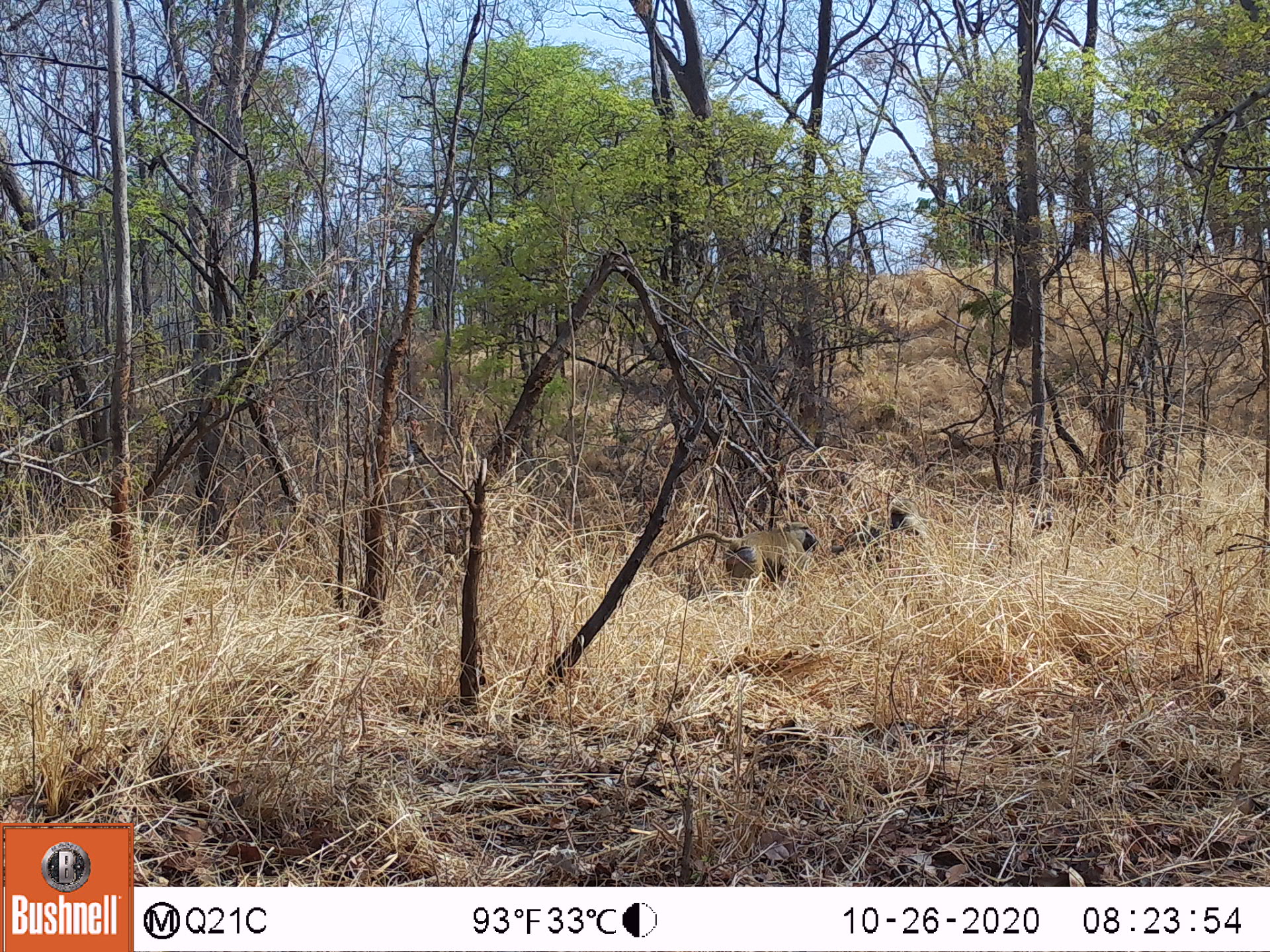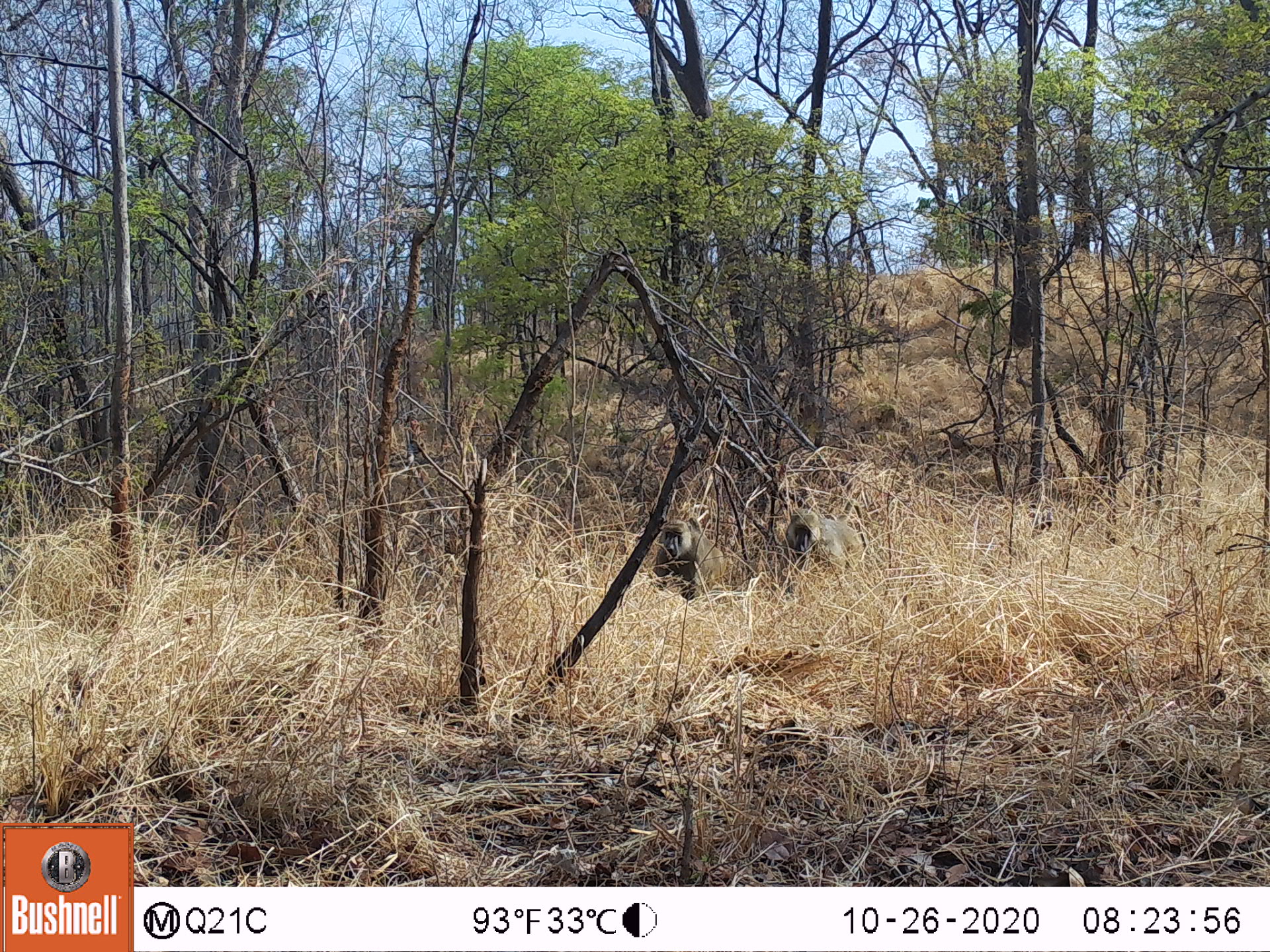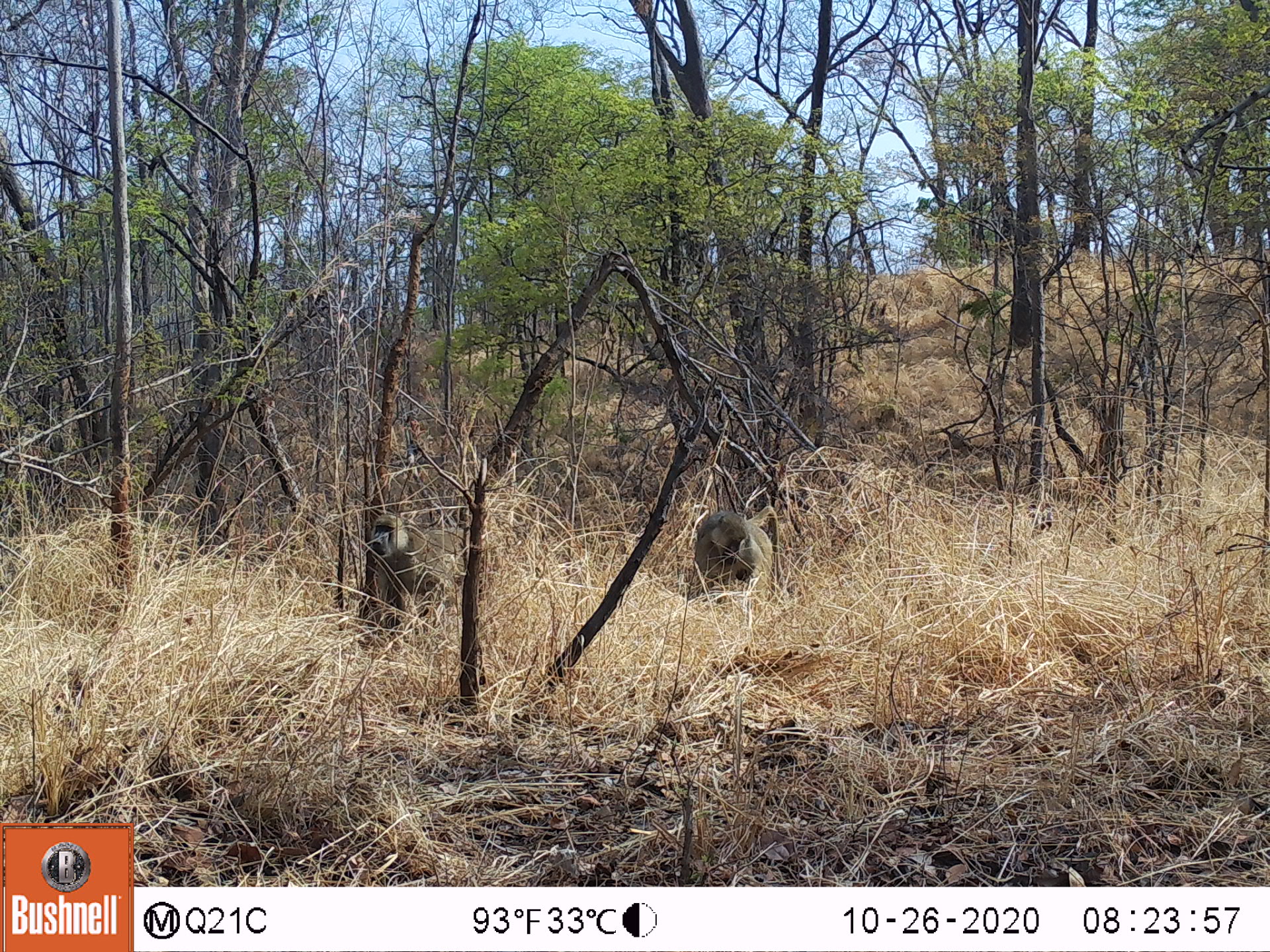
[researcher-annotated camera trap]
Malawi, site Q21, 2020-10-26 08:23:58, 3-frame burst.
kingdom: Animalia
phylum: Chordata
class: Mammalia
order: Primates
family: Cercopithecidae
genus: Papio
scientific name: Papio cynocephalus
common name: yellow baboon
Yellow baboon (Papio cynocephalus), count 2.